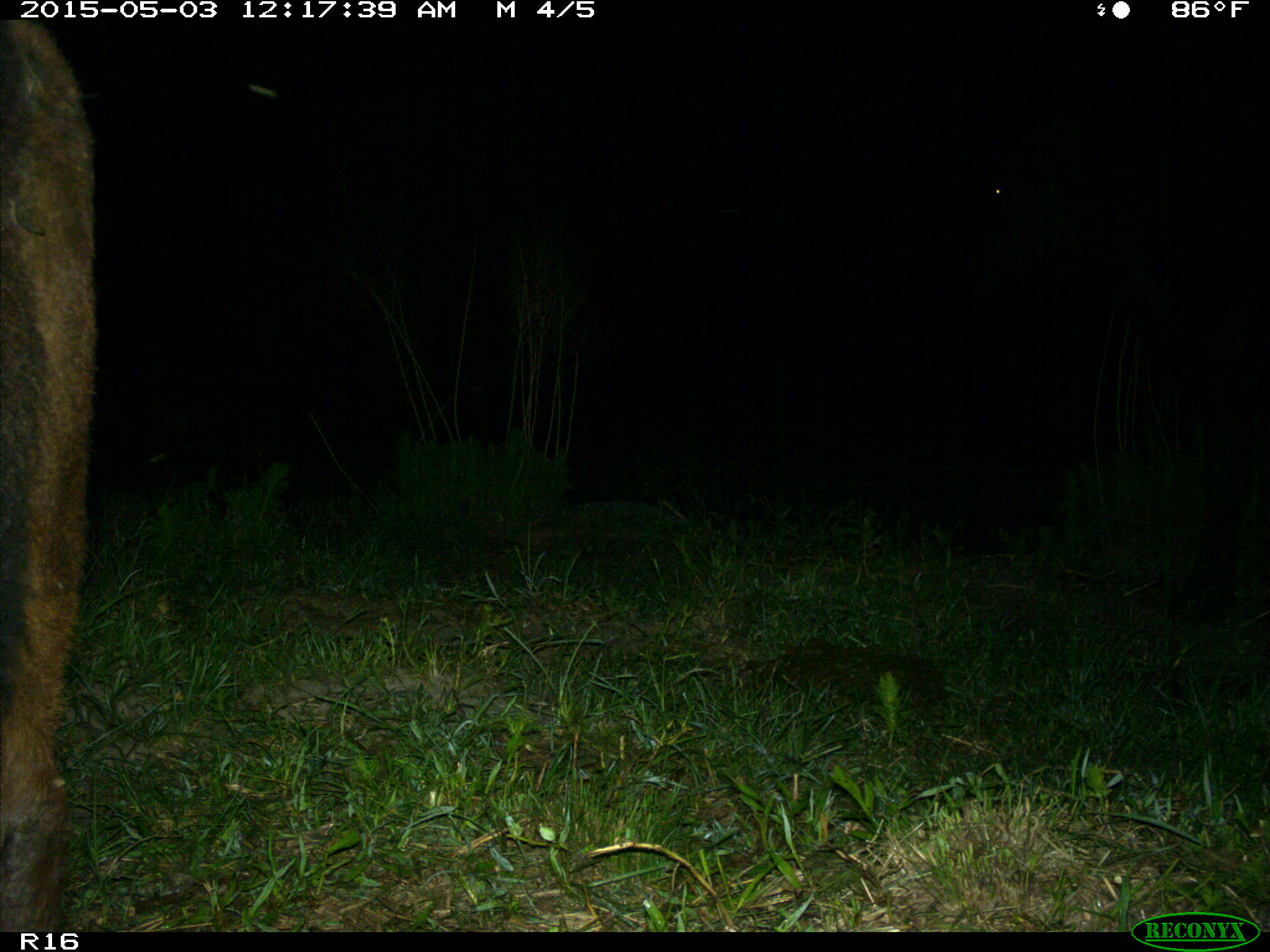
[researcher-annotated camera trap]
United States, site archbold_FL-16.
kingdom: Animalia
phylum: Chordata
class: Mammalia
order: Artiodactyla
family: Bovidae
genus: Bos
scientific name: Bos taurus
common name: domestic cow